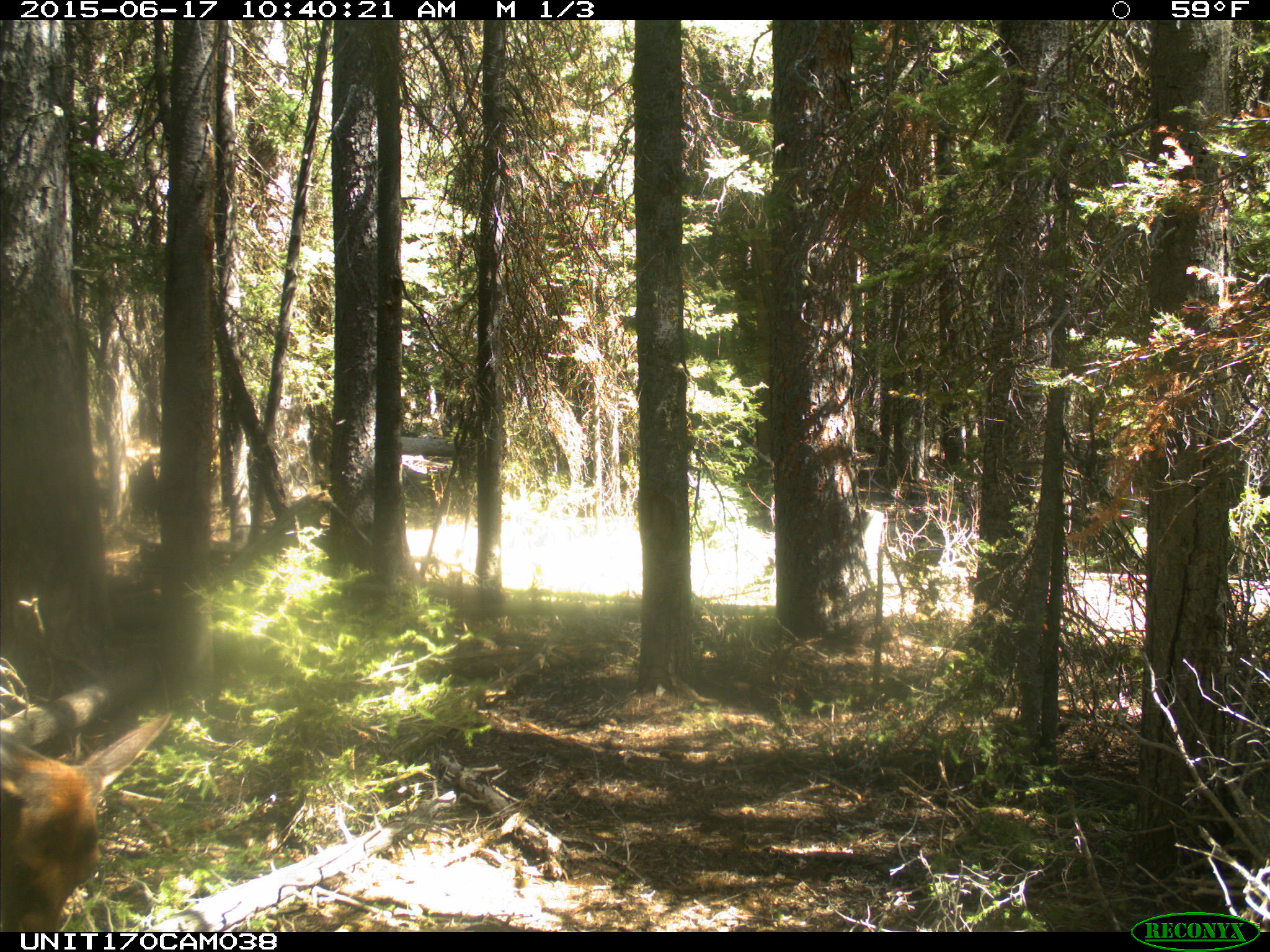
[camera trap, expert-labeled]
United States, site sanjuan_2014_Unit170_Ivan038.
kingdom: Animalia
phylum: Chordata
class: Mammalia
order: Artiodactyla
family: Cervidae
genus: Cervus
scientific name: Cervus elaphus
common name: red deer